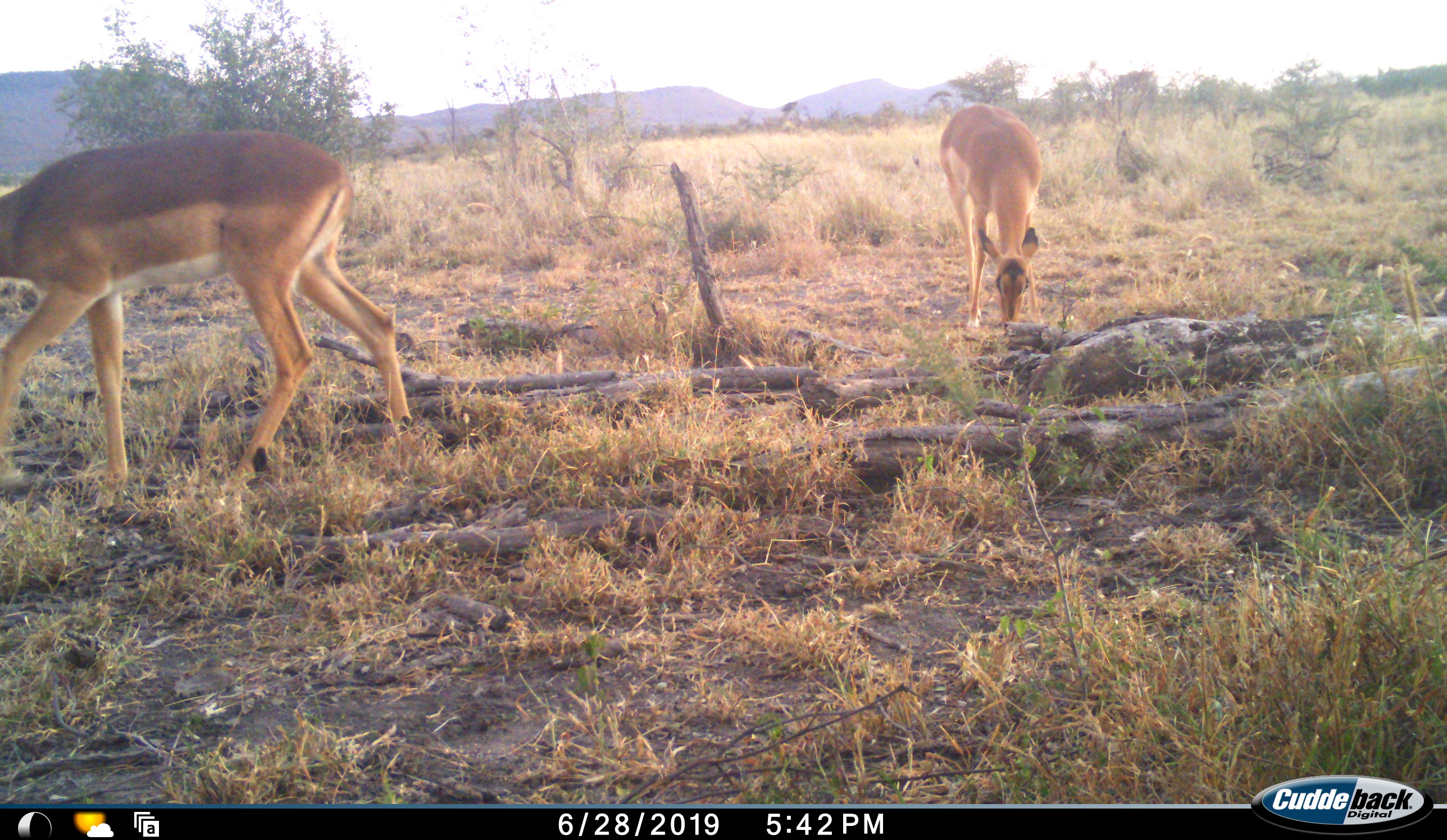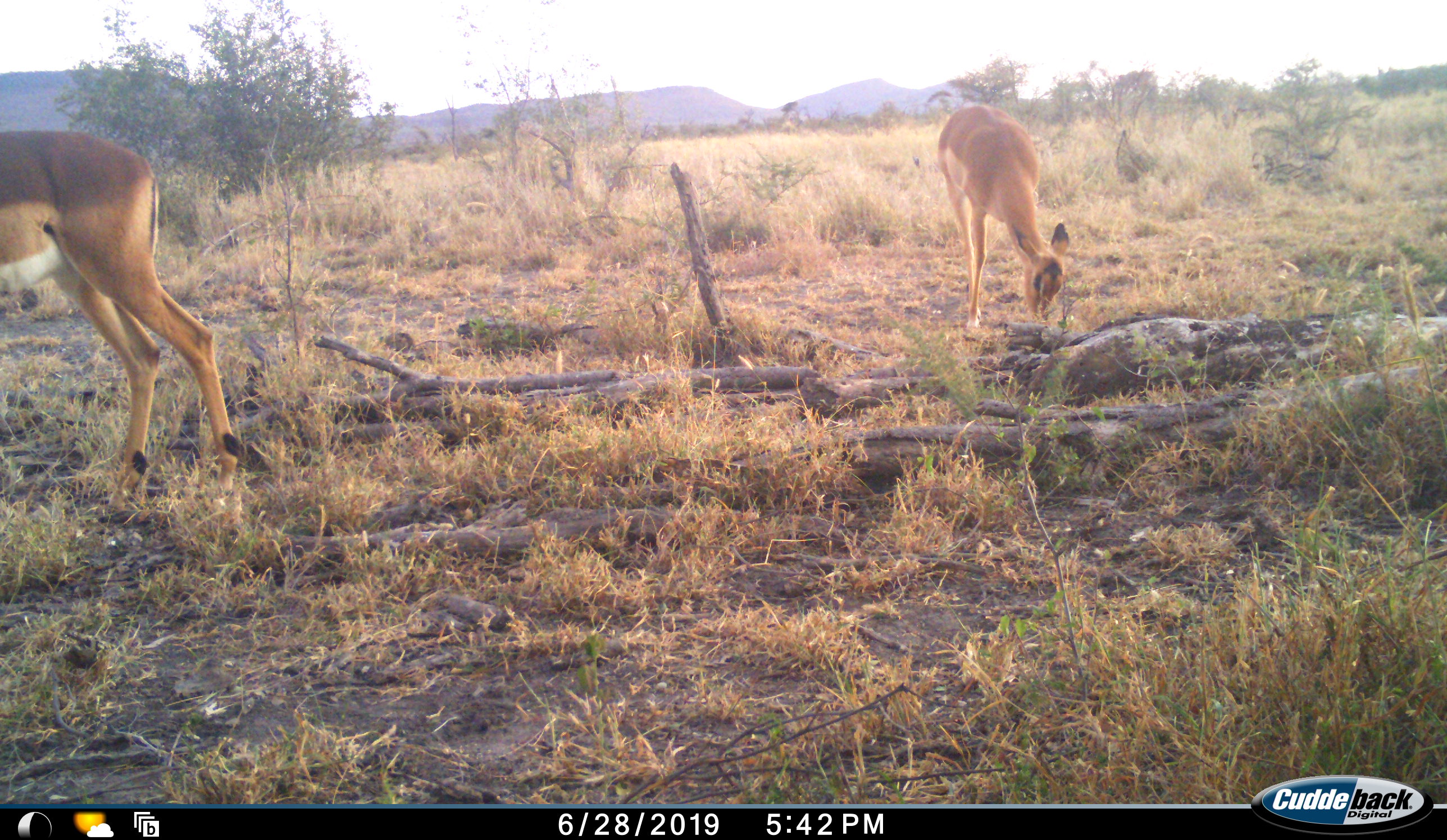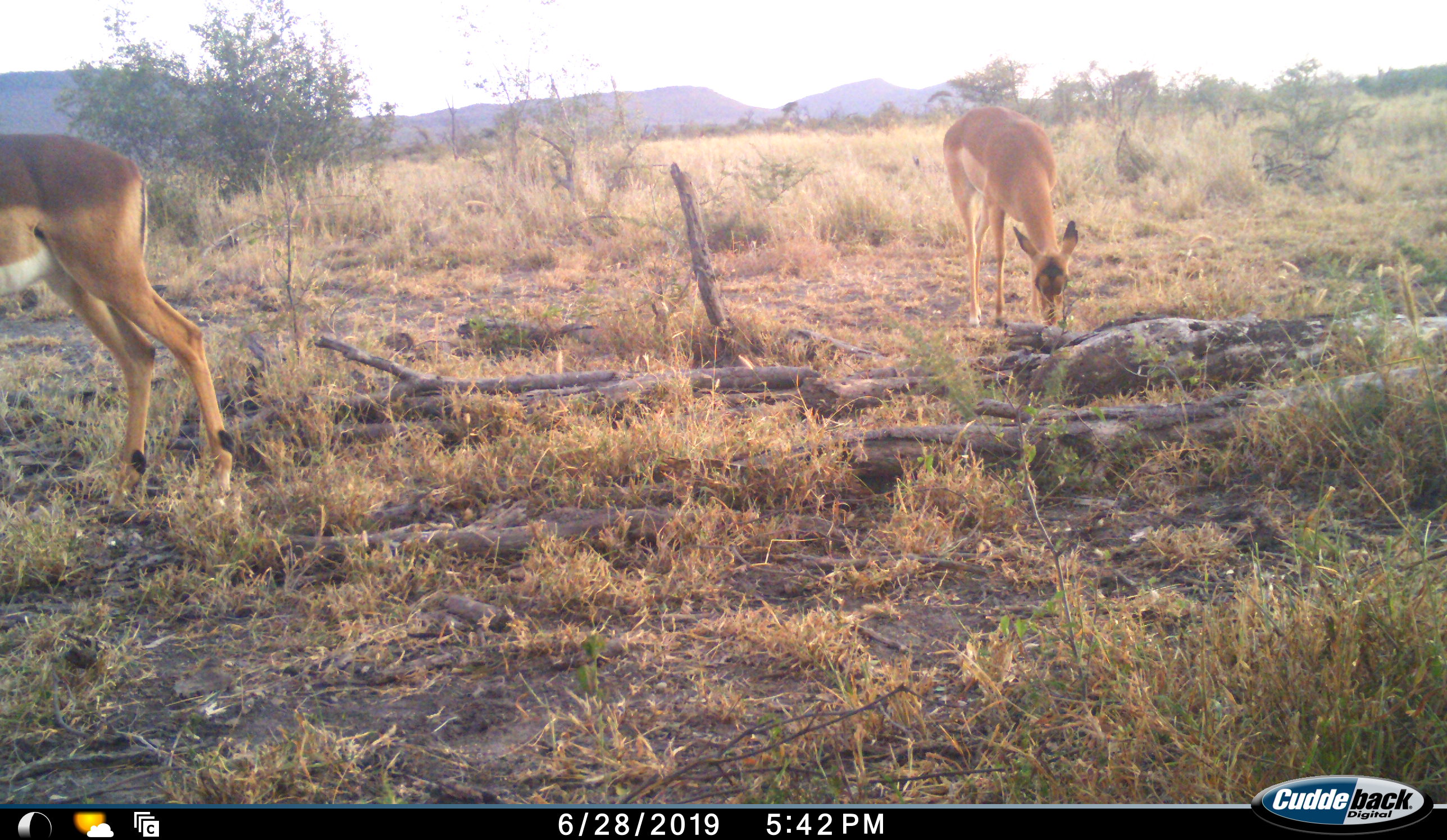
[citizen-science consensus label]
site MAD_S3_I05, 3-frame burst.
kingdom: Animalia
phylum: Chordata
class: Mammalia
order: Artiodactyla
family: Bovidae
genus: Aepyceros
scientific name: Aepyceros melampus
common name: impala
Impala (Aepyceros melampus), count 2. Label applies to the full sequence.